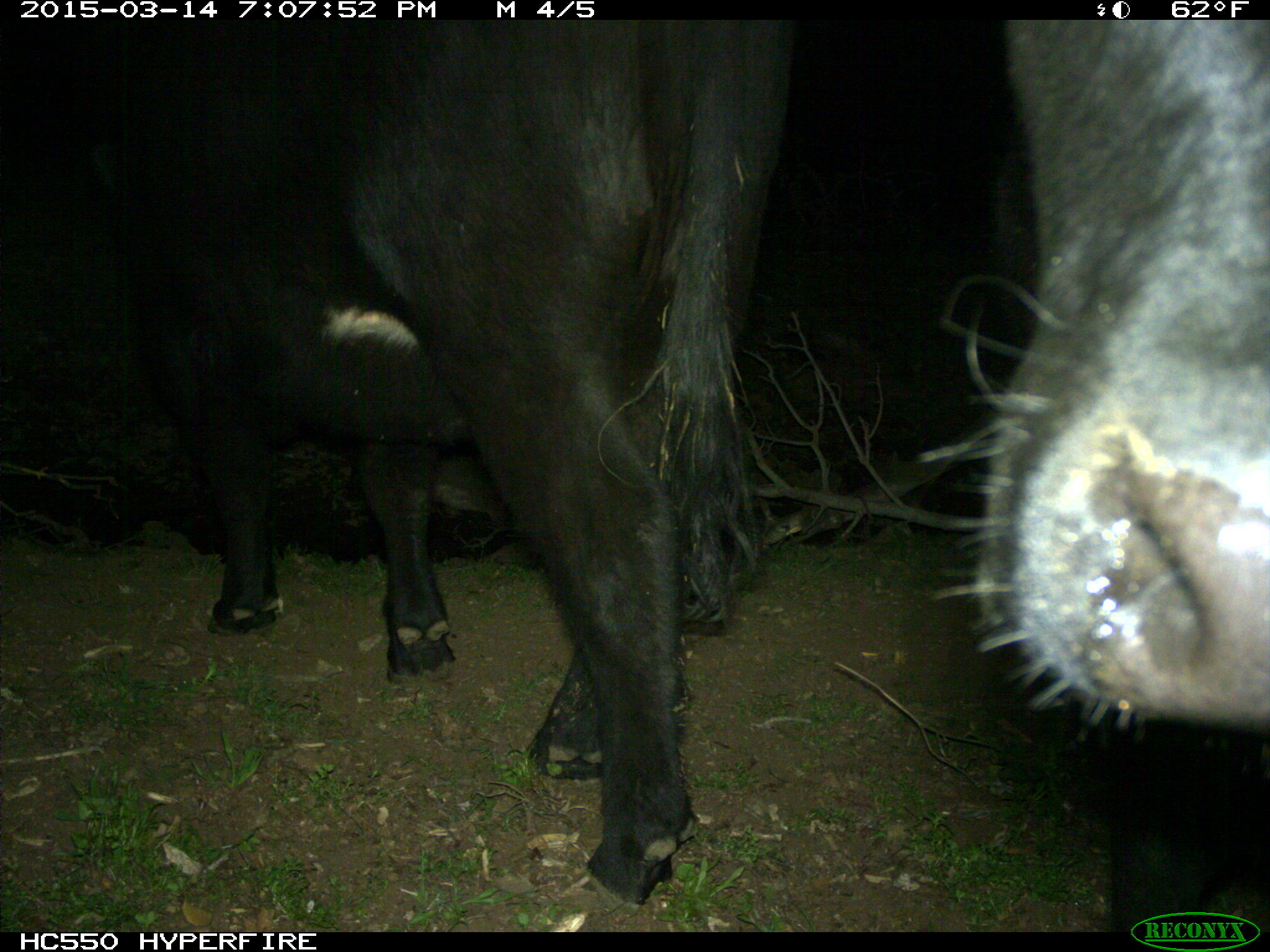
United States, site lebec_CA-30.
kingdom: Animalia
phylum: Chordata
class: Mammalia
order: Artiodactyla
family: Bovidae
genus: Bos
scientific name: Bos taurus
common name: domestic cow